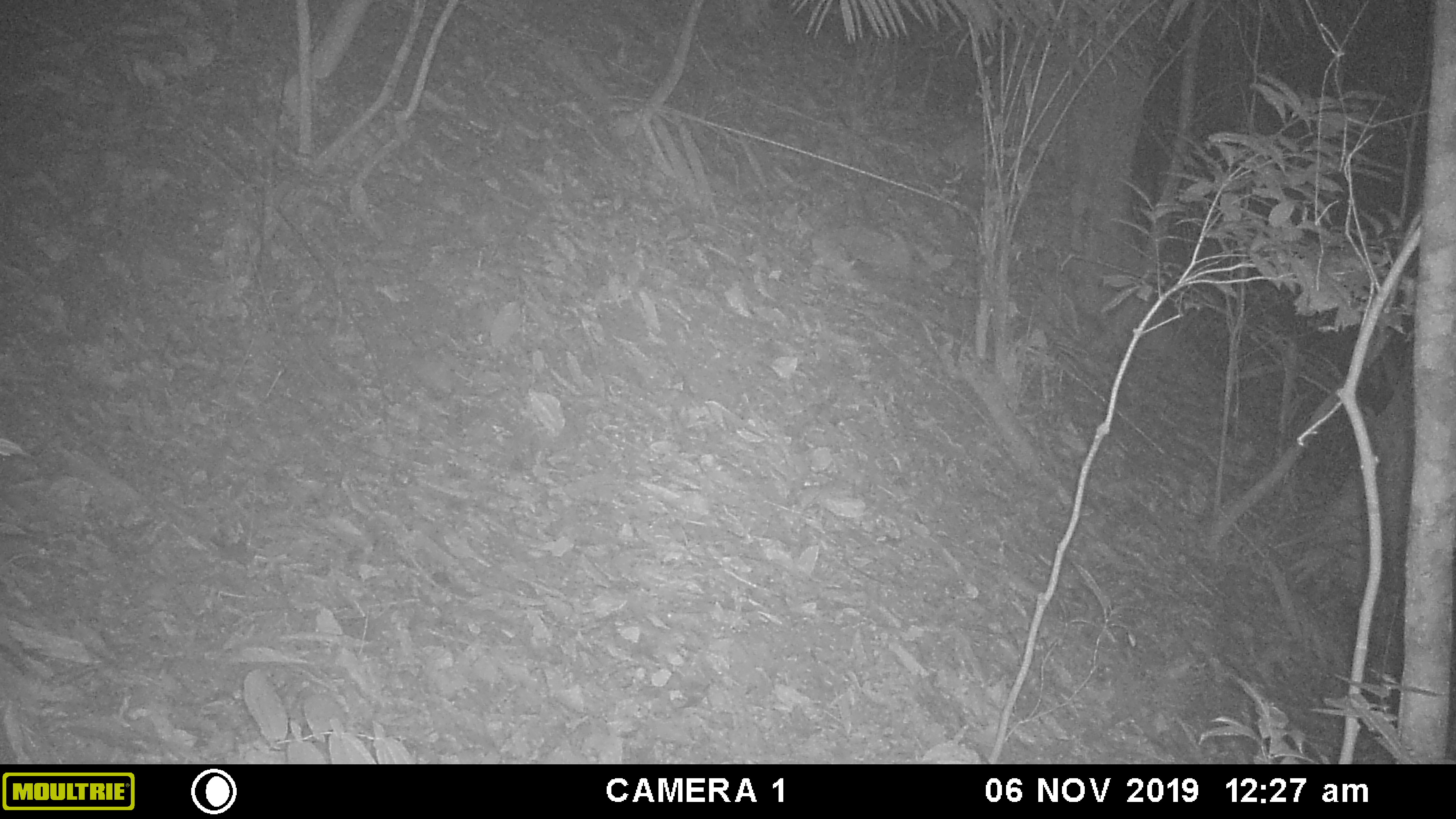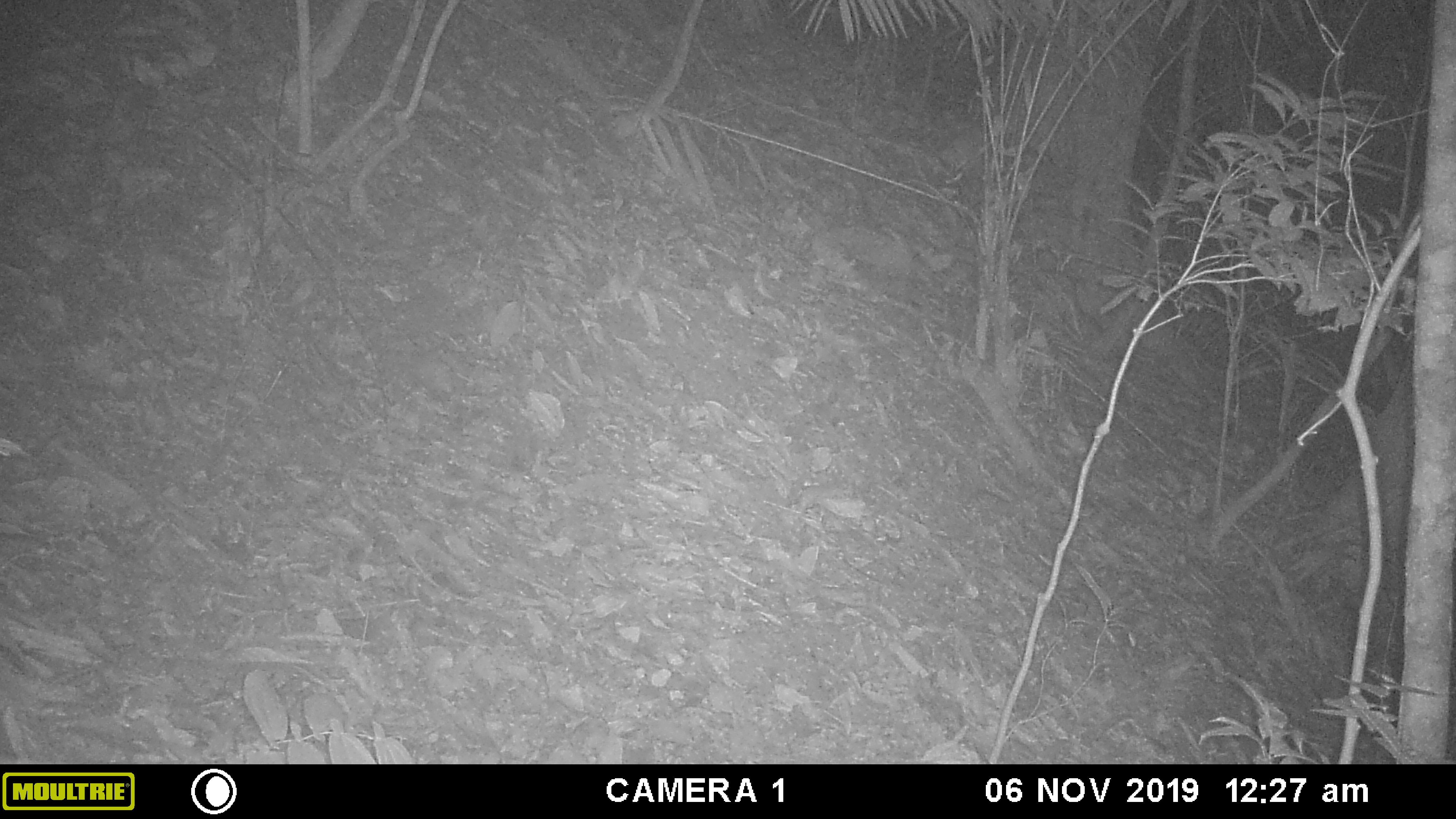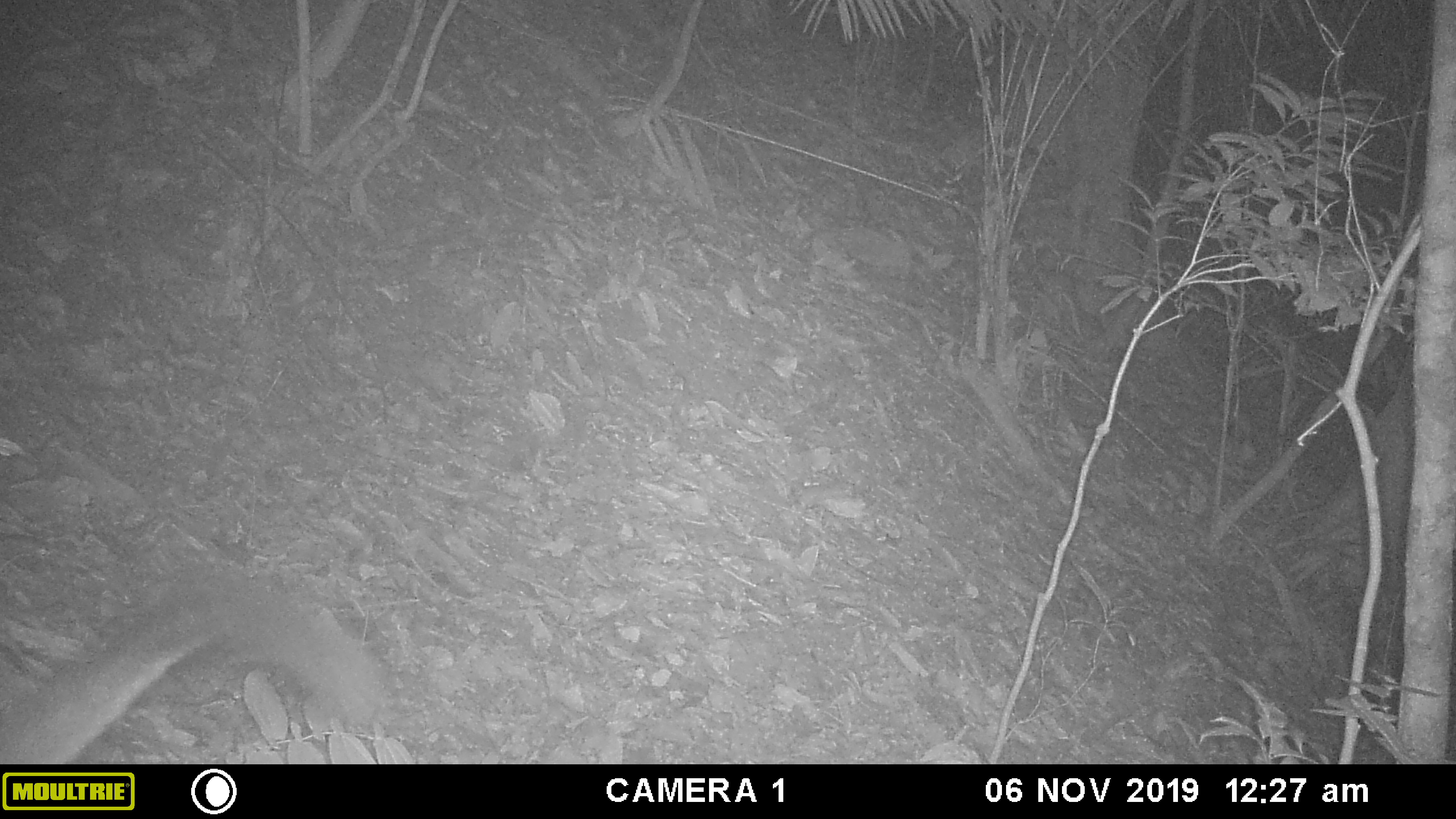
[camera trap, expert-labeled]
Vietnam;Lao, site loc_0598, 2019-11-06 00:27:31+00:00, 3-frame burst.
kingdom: Animalia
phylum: Chordata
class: Mammalia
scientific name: Mammalia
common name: mammal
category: unidentified small mammal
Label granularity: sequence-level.